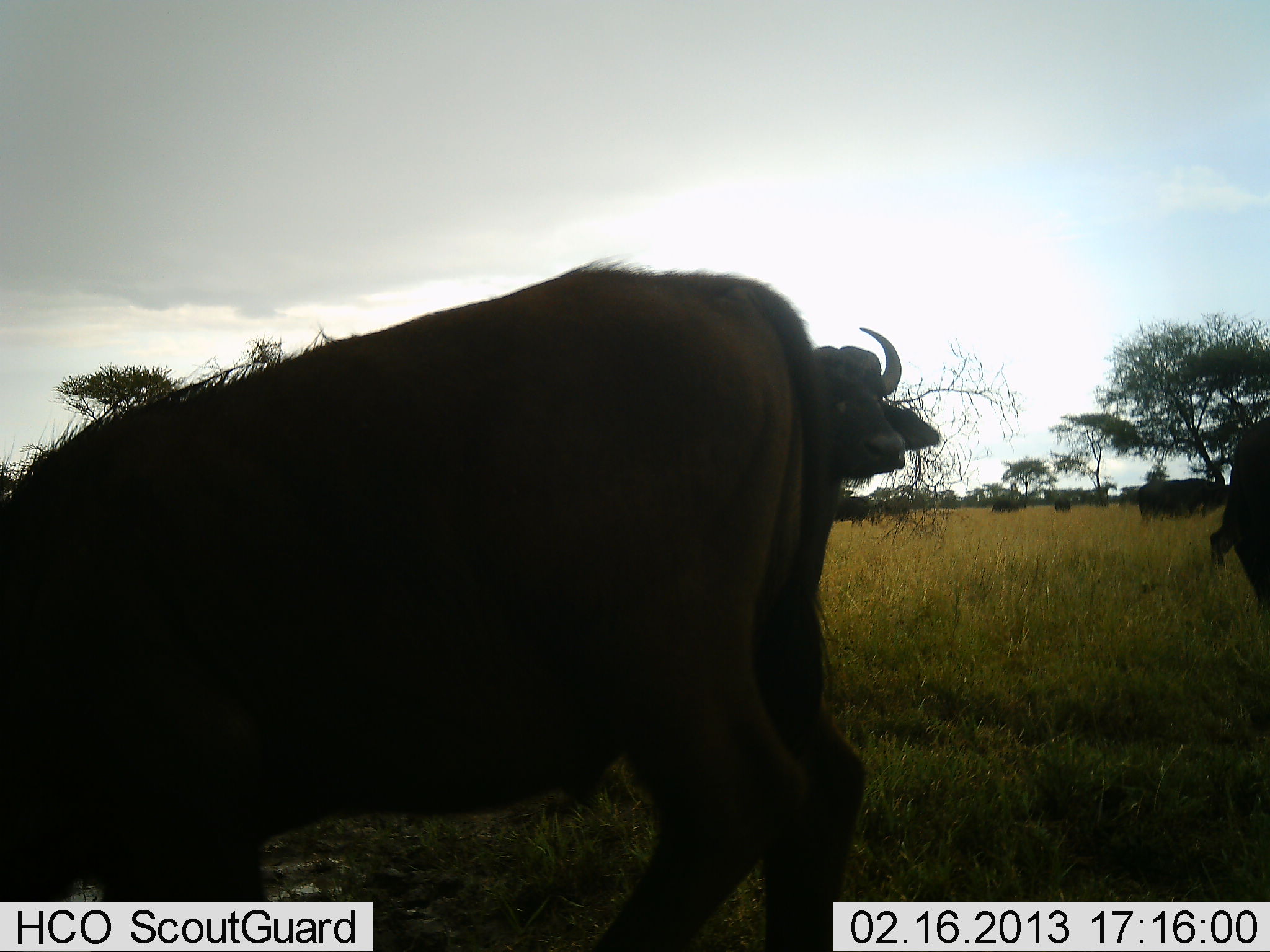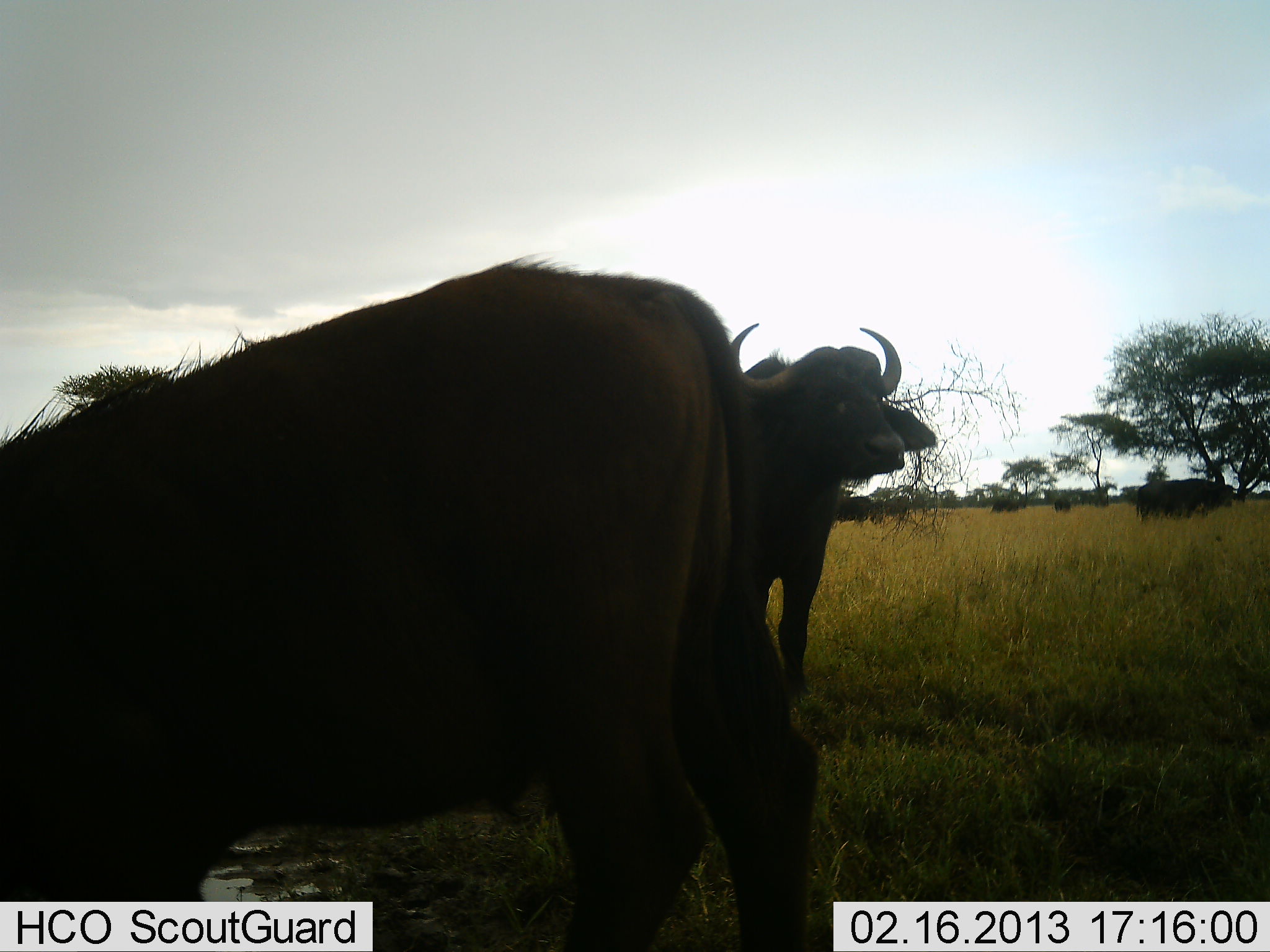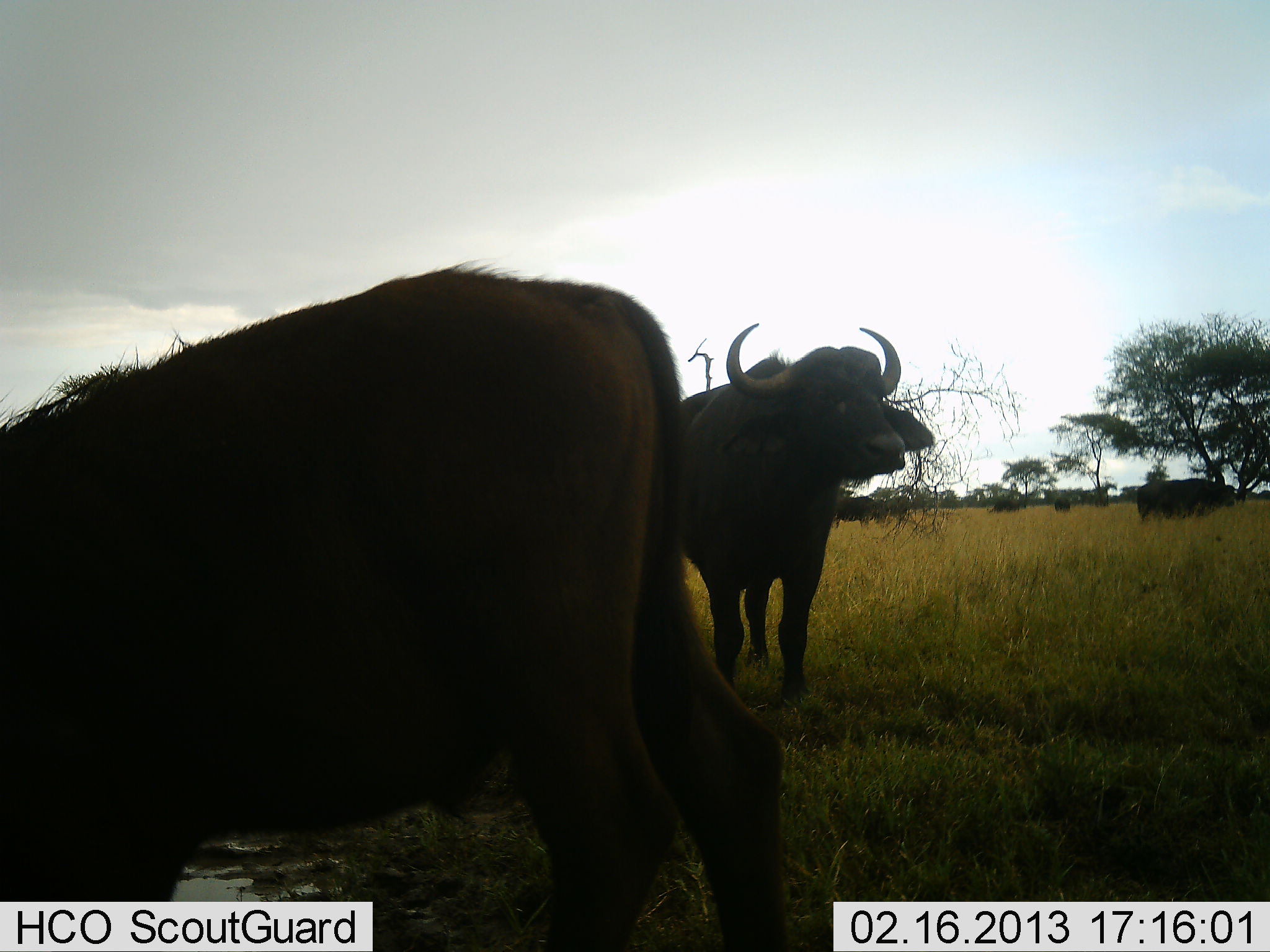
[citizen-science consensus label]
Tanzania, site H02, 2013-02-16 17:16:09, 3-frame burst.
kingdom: Animalia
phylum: Chordata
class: Mammalia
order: Artiodactyla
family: Bovidae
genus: Syncerus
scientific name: Syncerus caffer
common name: cape buffalo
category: buffalo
Buffalo (cape buffalo) (Syncerus caffer), count 8. Behavior (volunteer vote fractions): standing 87%, resting 0%, moving 47%, interacting 0%. Young present (vote fraction): 0%. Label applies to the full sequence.